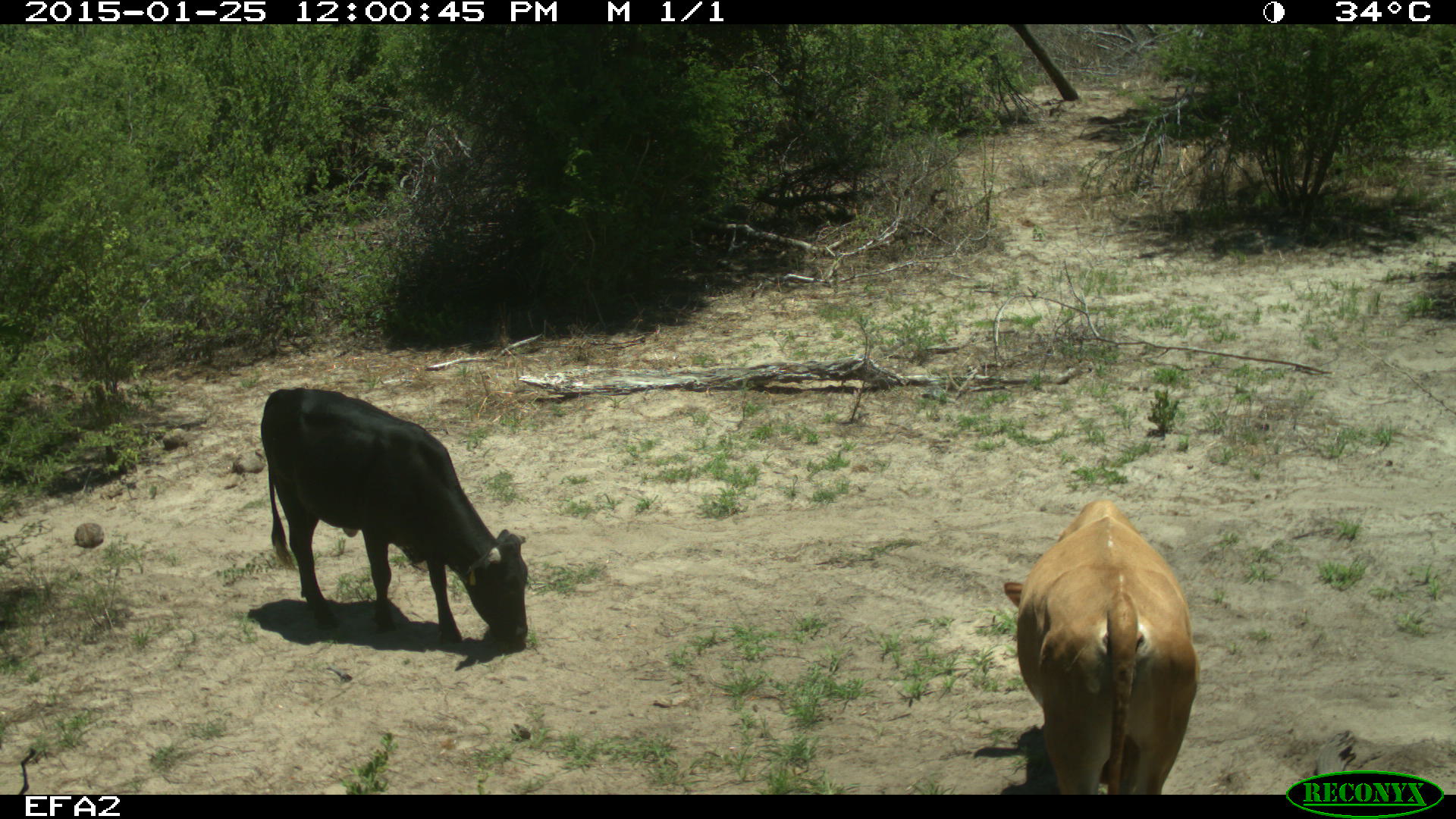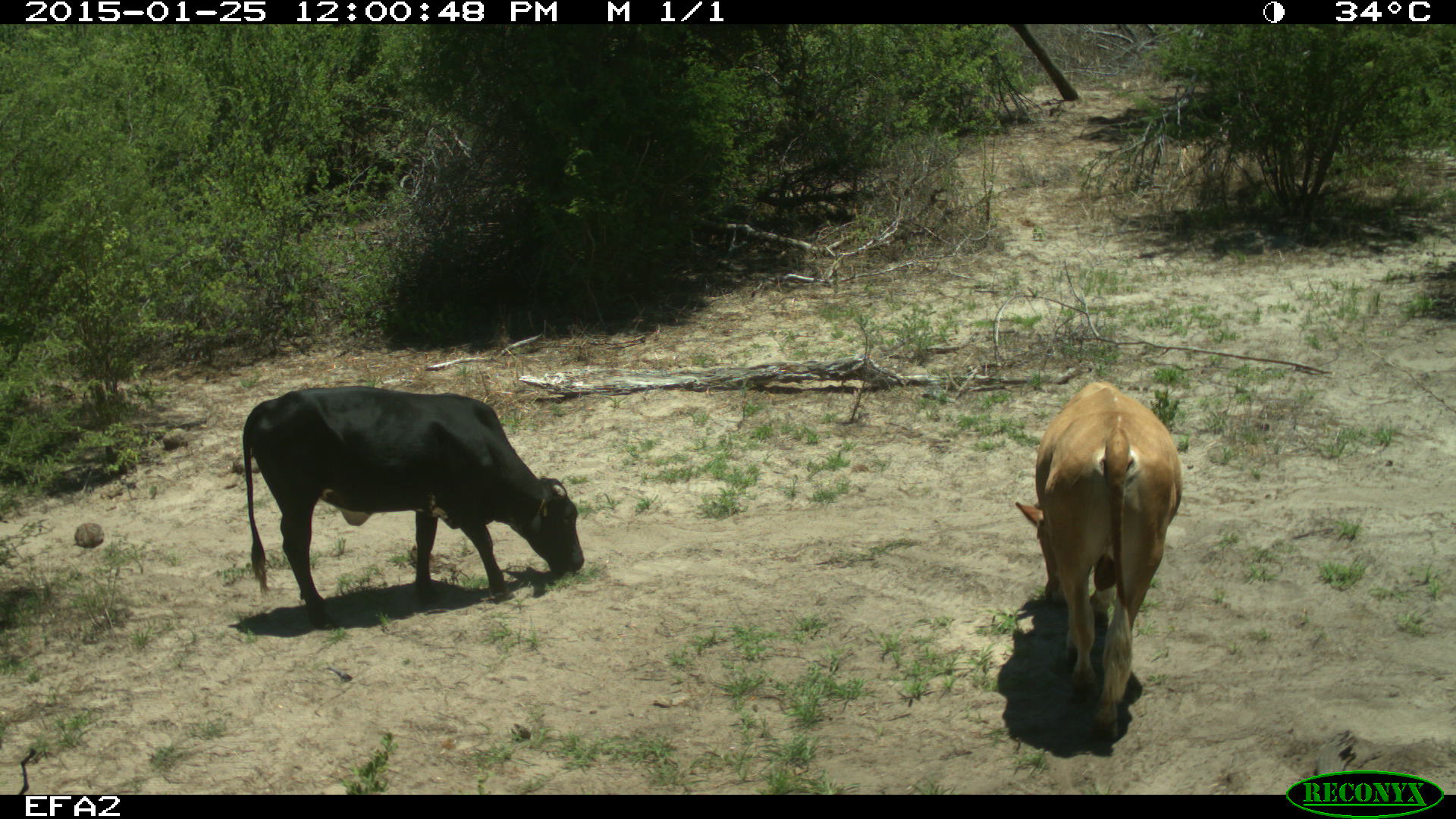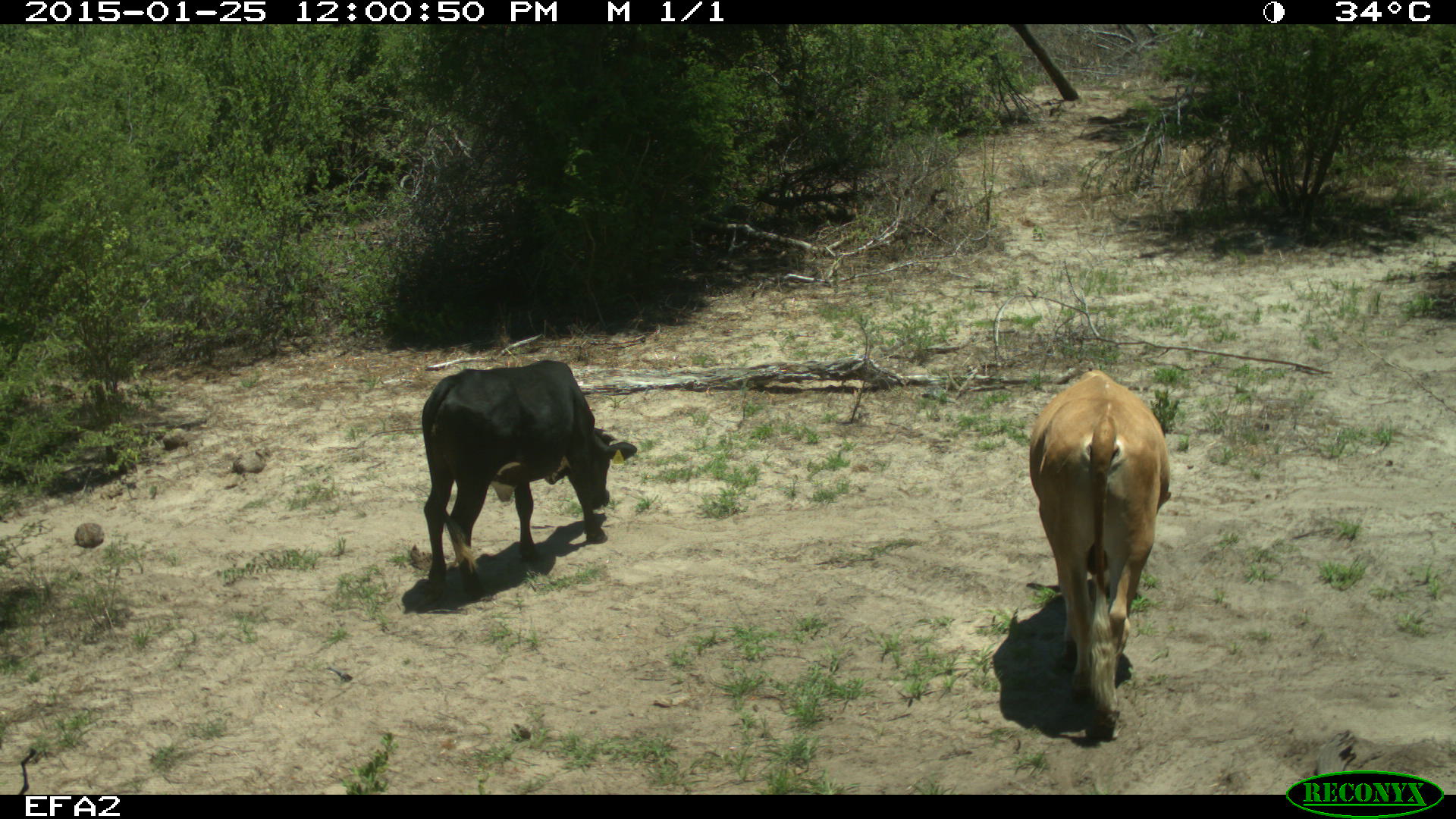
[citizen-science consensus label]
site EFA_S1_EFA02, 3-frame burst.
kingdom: Animalia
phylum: Chordata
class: Mammalia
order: Artiodactyla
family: Bovidae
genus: Bos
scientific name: Bos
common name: cattle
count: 2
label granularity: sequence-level